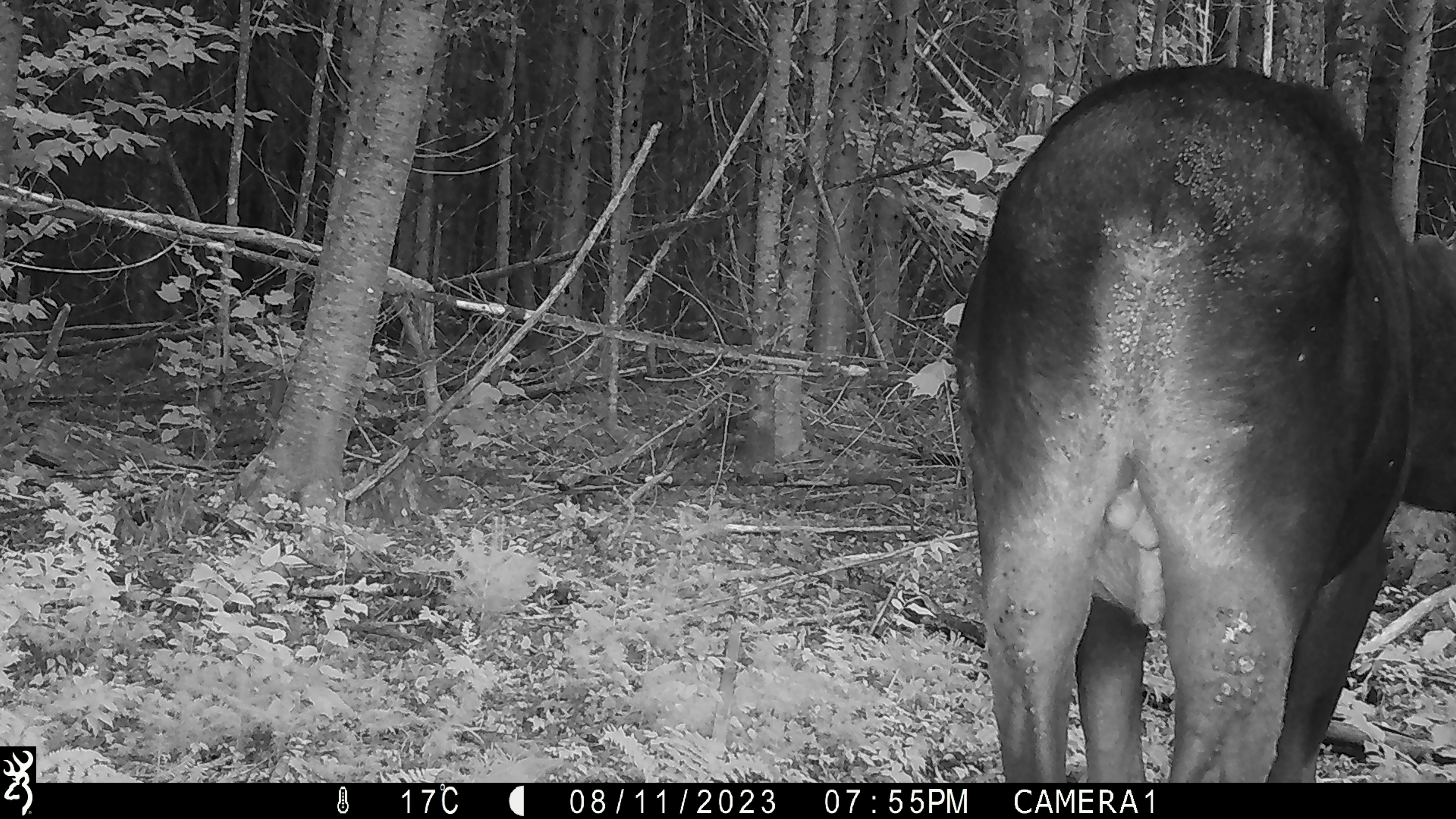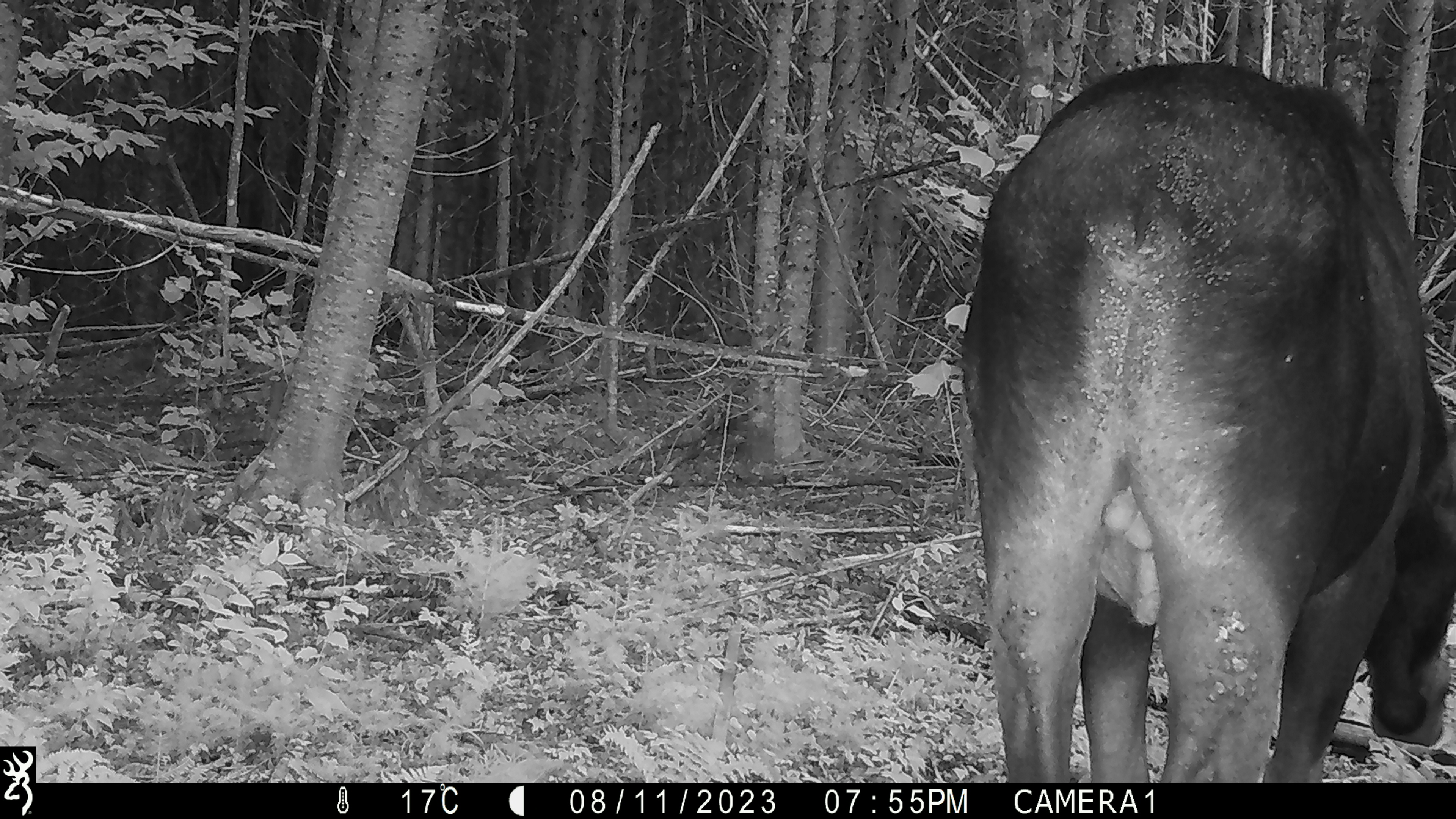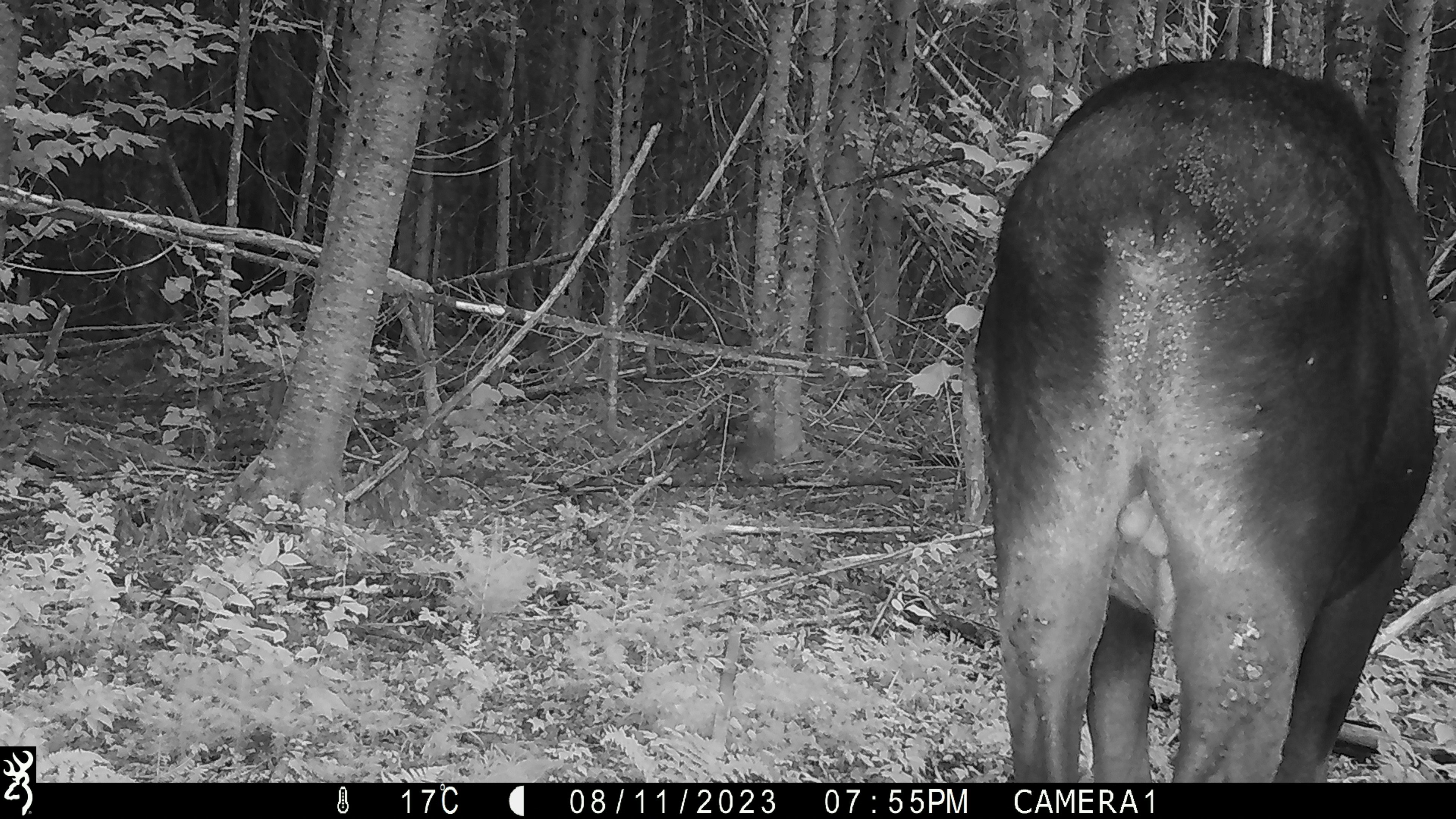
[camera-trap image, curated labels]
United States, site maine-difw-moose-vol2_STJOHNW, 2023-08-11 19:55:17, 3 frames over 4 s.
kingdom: Animalia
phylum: Chordata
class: Mammalia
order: Artiodactyla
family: Cervidae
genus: Alces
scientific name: Alces alces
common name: moose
Moose (Alces alces).